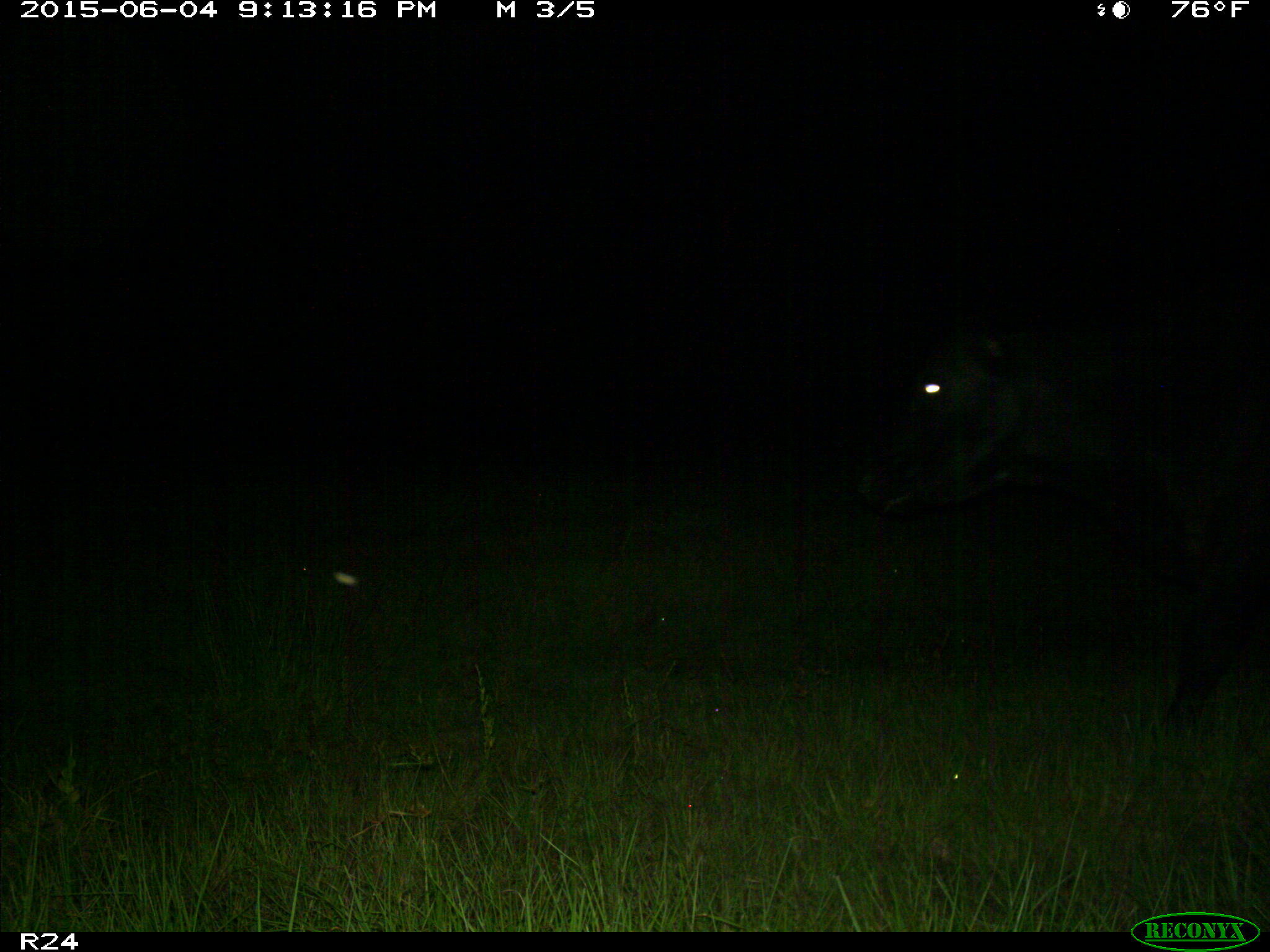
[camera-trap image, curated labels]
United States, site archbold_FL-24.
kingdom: Animalia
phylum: Chordata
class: Mammalia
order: Artiodactyla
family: Bovidae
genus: Bos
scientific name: Bos taurus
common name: domestic cow